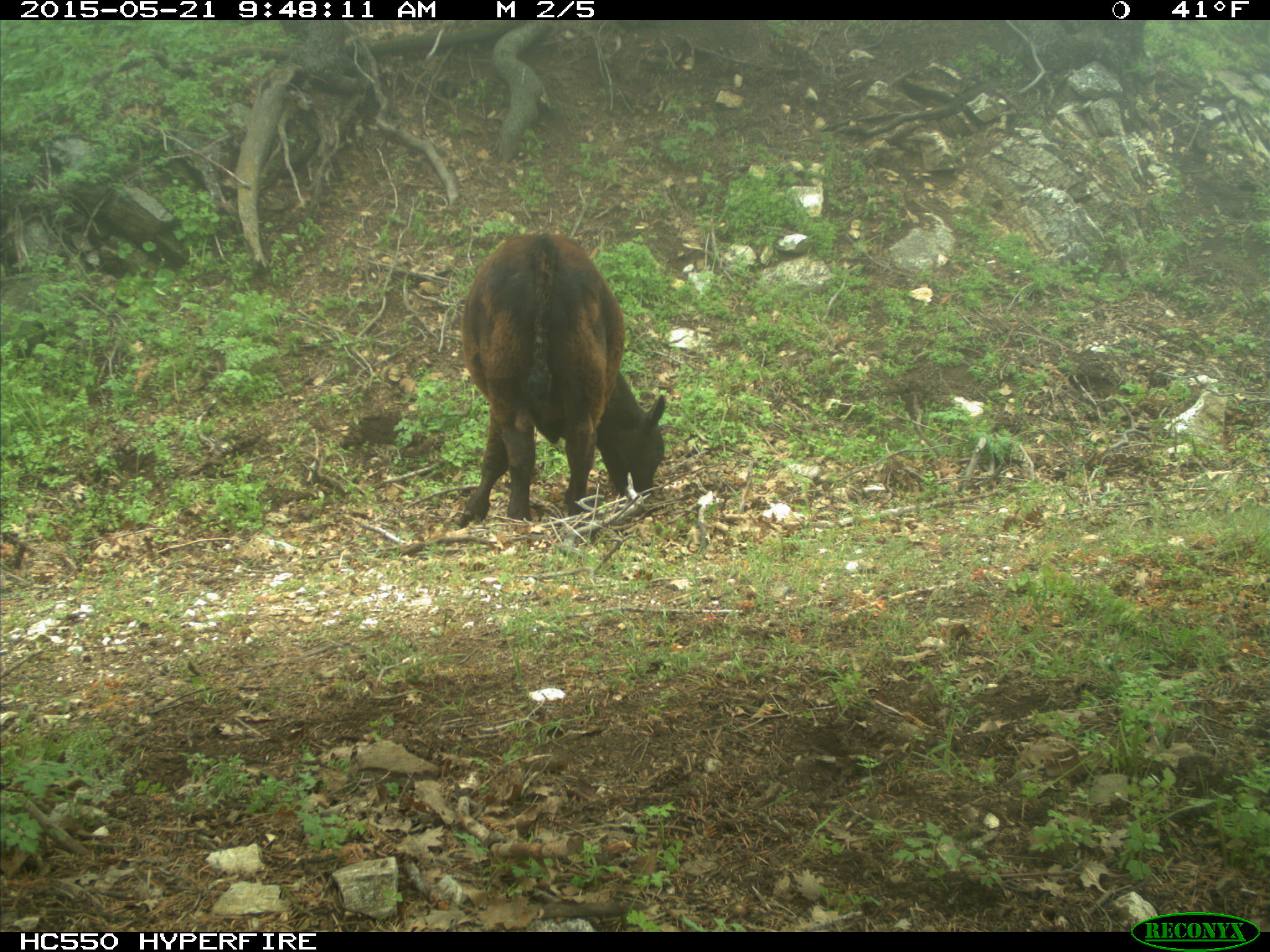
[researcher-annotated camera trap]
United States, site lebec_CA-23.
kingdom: Animalia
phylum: Chordata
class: Mammalia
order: Artiodactyla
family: Bovidae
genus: Bos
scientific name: Bos taurus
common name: domestic cow